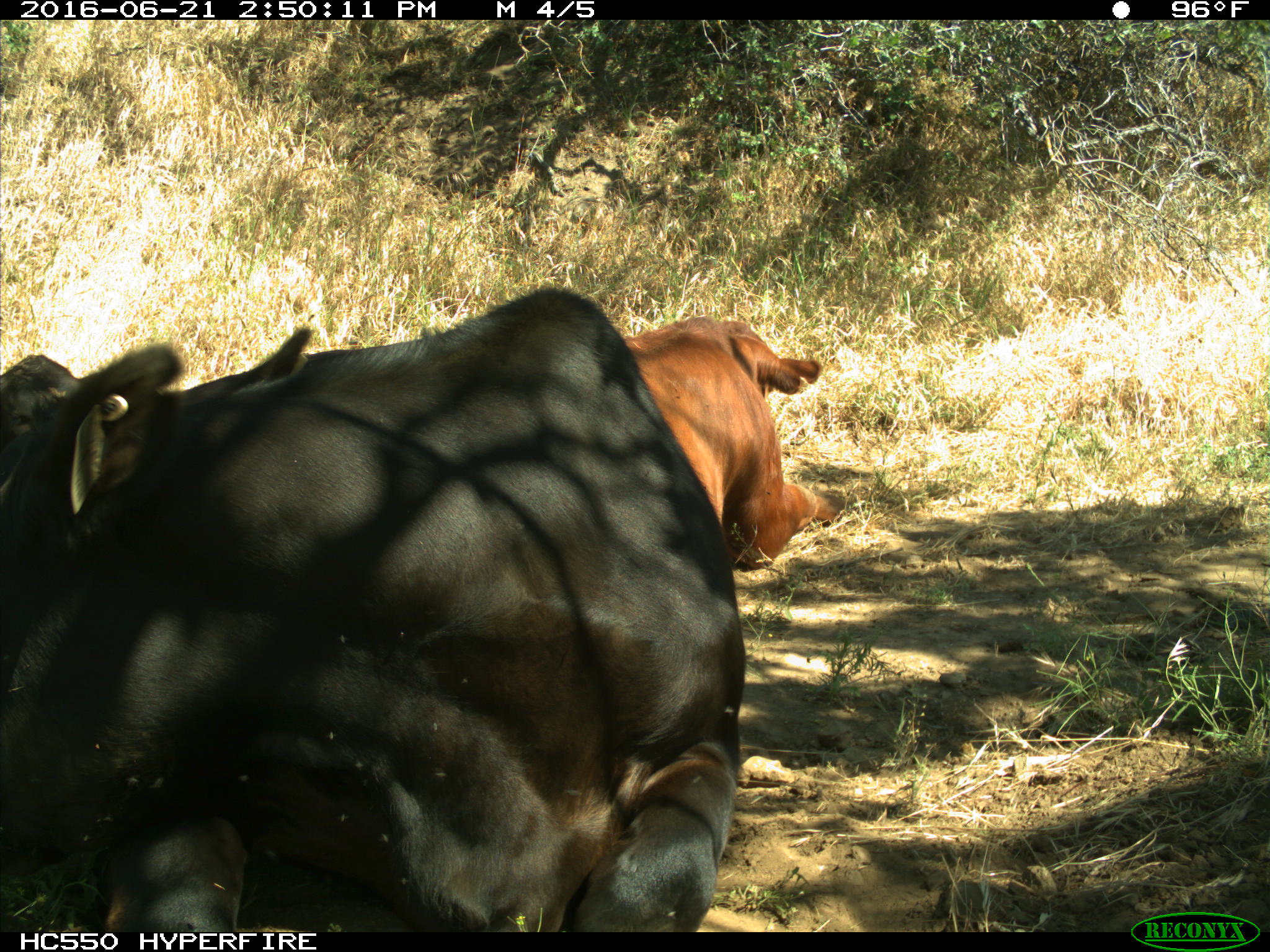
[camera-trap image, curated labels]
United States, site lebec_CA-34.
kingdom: Animalia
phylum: Chordata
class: Mammalia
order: Artiodactyla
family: Bovidae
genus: Bos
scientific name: Bos taurus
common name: domestic cow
Bos taurus (domestic cow).